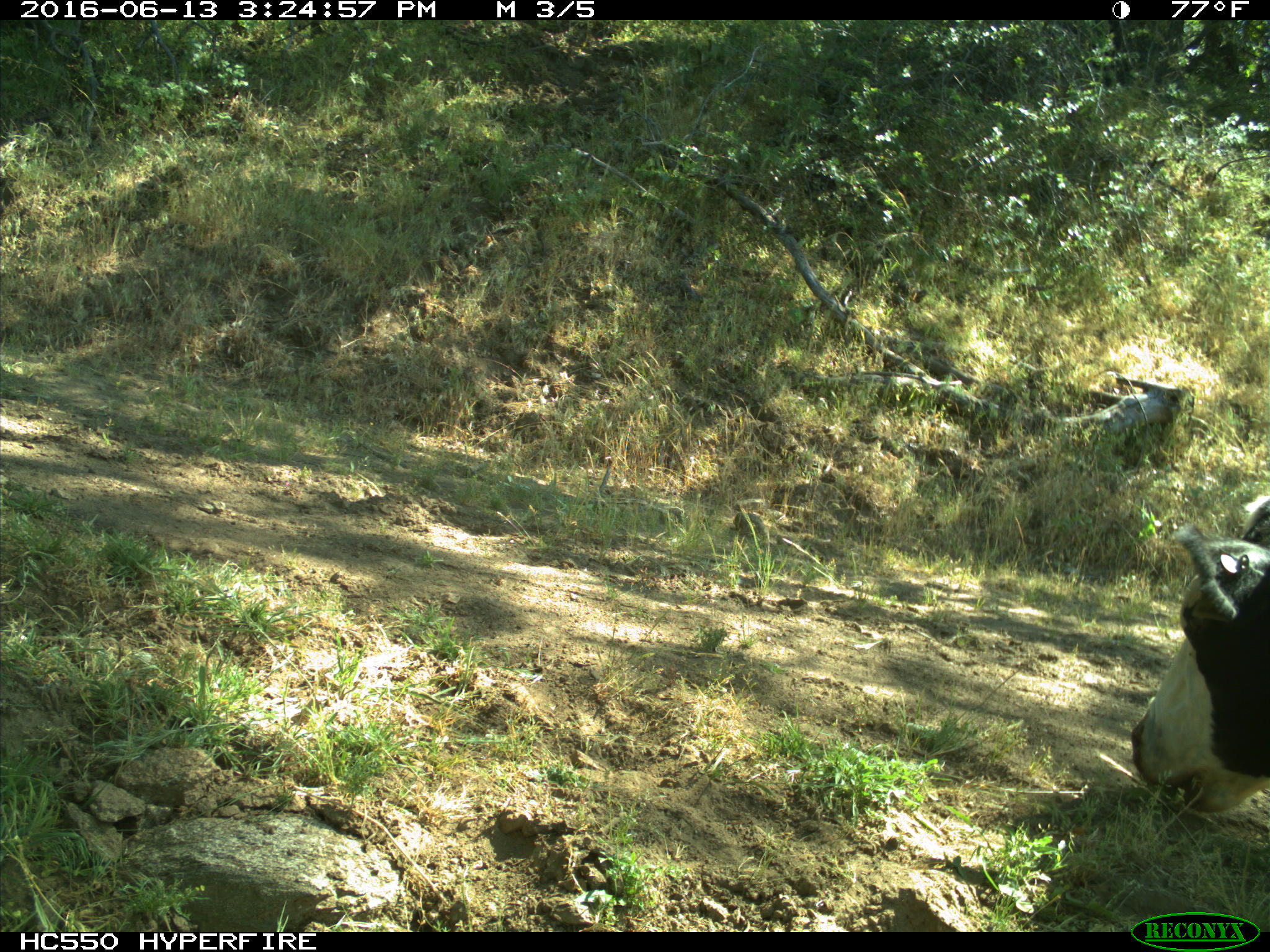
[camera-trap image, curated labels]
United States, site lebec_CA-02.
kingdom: Animalia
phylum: Chordata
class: Mammalia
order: Artiodactyla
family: Bovidae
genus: Bos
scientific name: Bos taurus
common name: domestic cow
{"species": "Bos taurus (domestic cow)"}